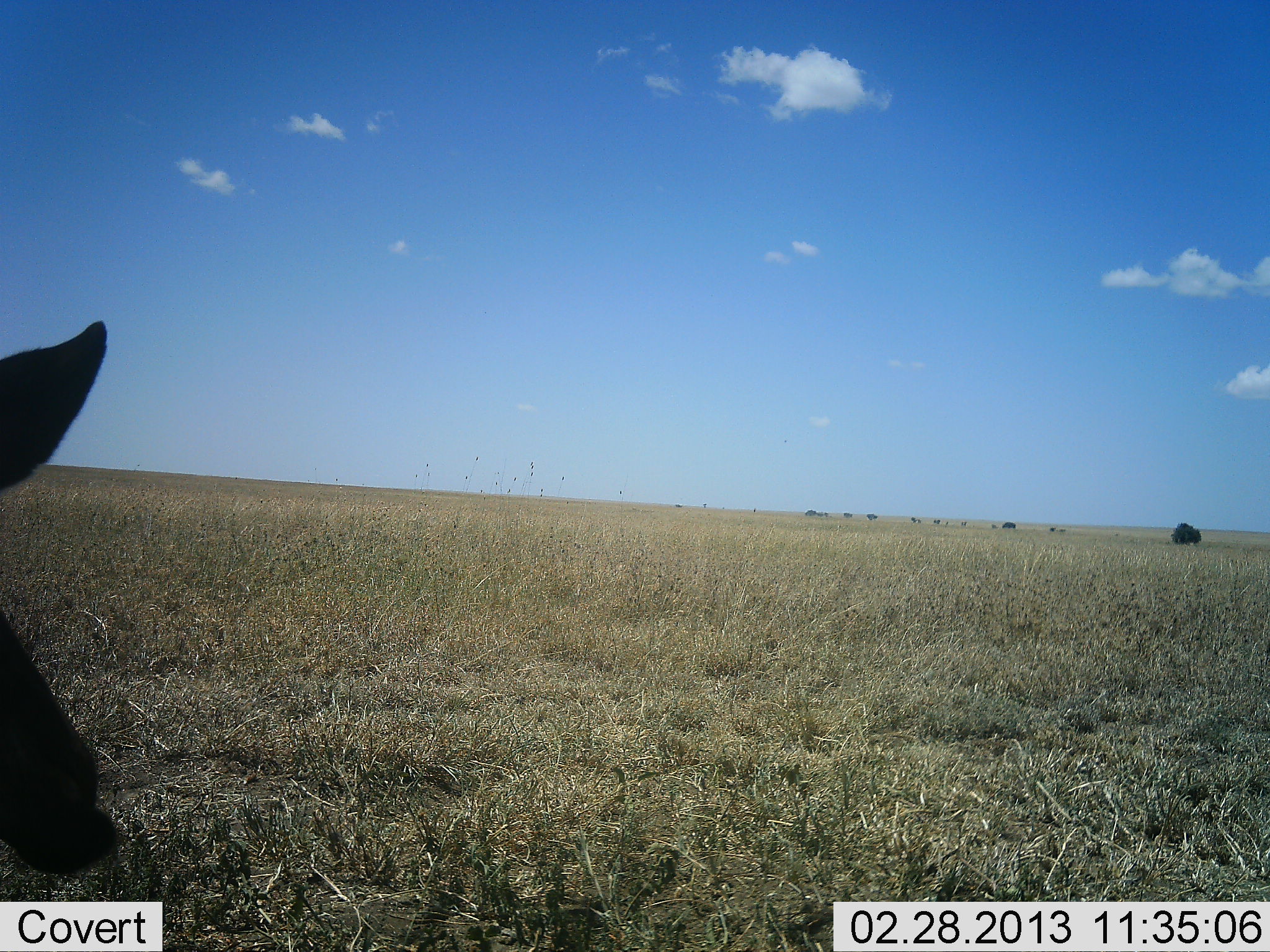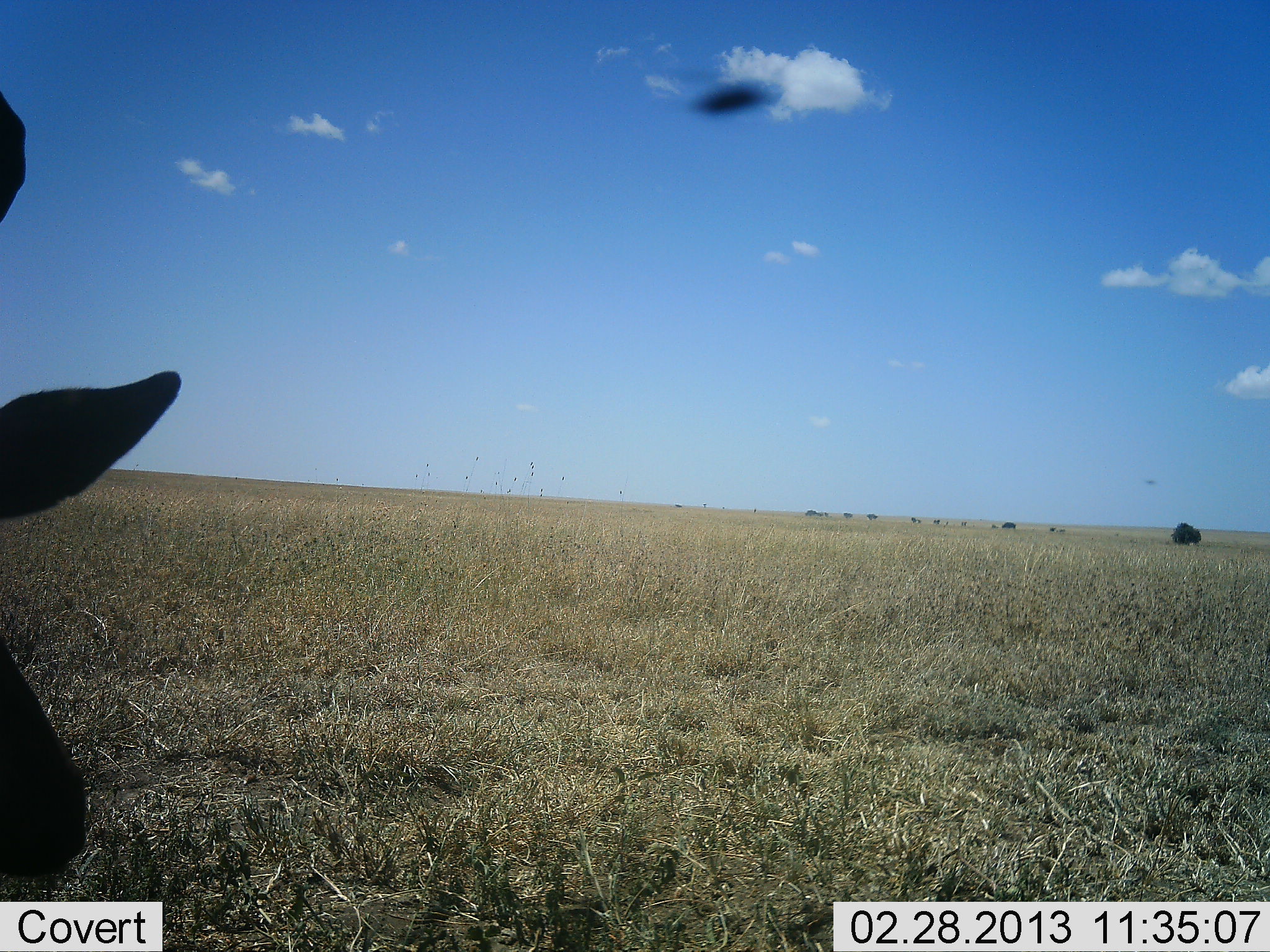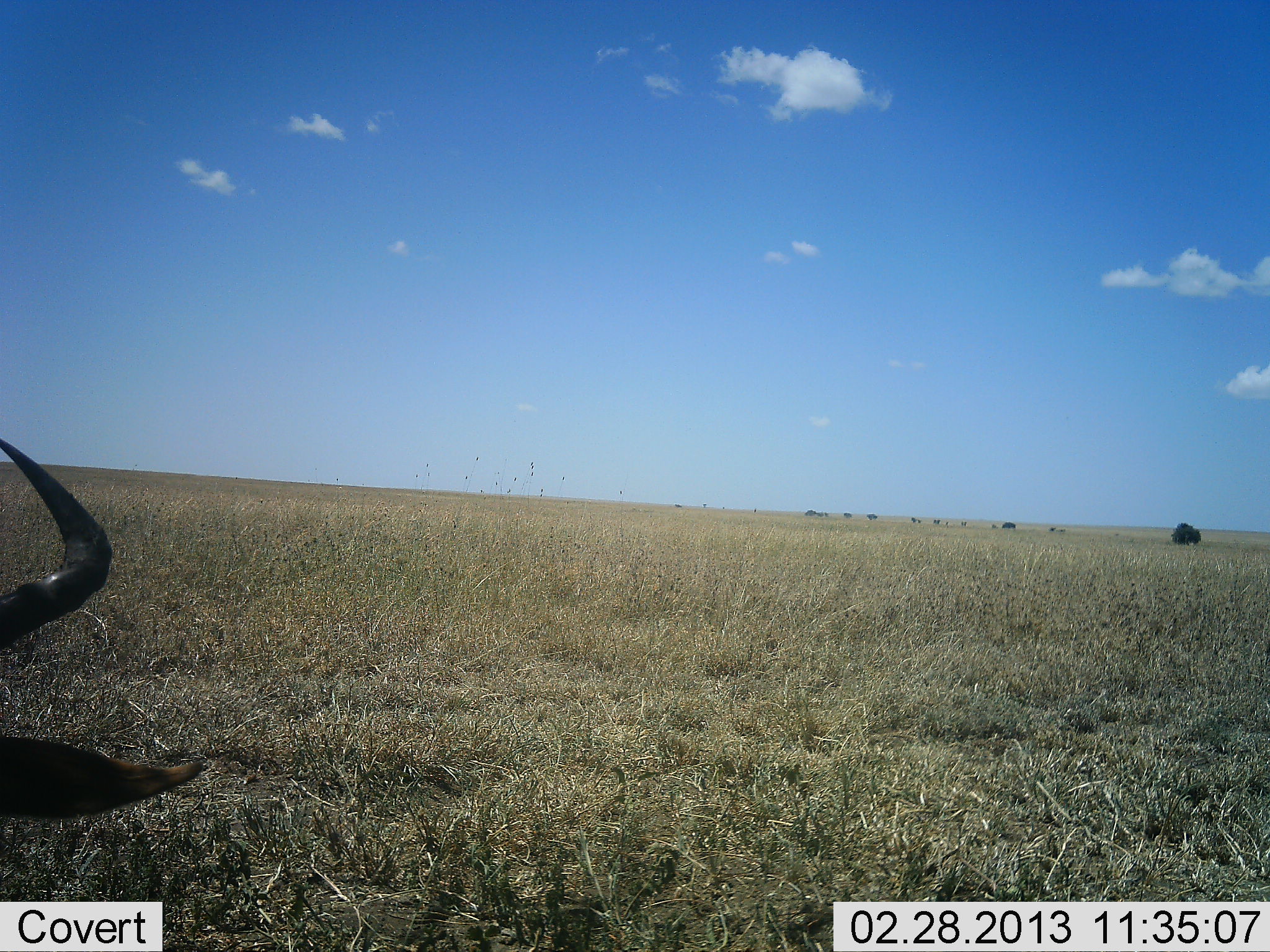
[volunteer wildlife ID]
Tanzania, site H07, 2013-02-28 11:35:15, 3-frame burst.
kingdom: Animalia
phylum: Chordata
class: Mammalia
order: Artiodactyla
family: Bovidae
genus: Connochaetes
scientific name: Connochaetes taurinus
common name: blue wildebeest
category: wildebeest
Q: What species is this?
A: Wildebeest (blue wildebeest) (Connochaetes taurinus).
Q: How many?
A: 1.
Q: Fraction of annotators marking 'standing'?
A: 59%.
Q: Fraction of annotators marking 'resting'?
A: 6%.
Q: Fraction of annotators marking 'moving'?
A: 18%.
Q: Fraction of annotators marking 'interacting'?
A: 6%.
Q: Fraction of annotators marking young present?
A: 0%.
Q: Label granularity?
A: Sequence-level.